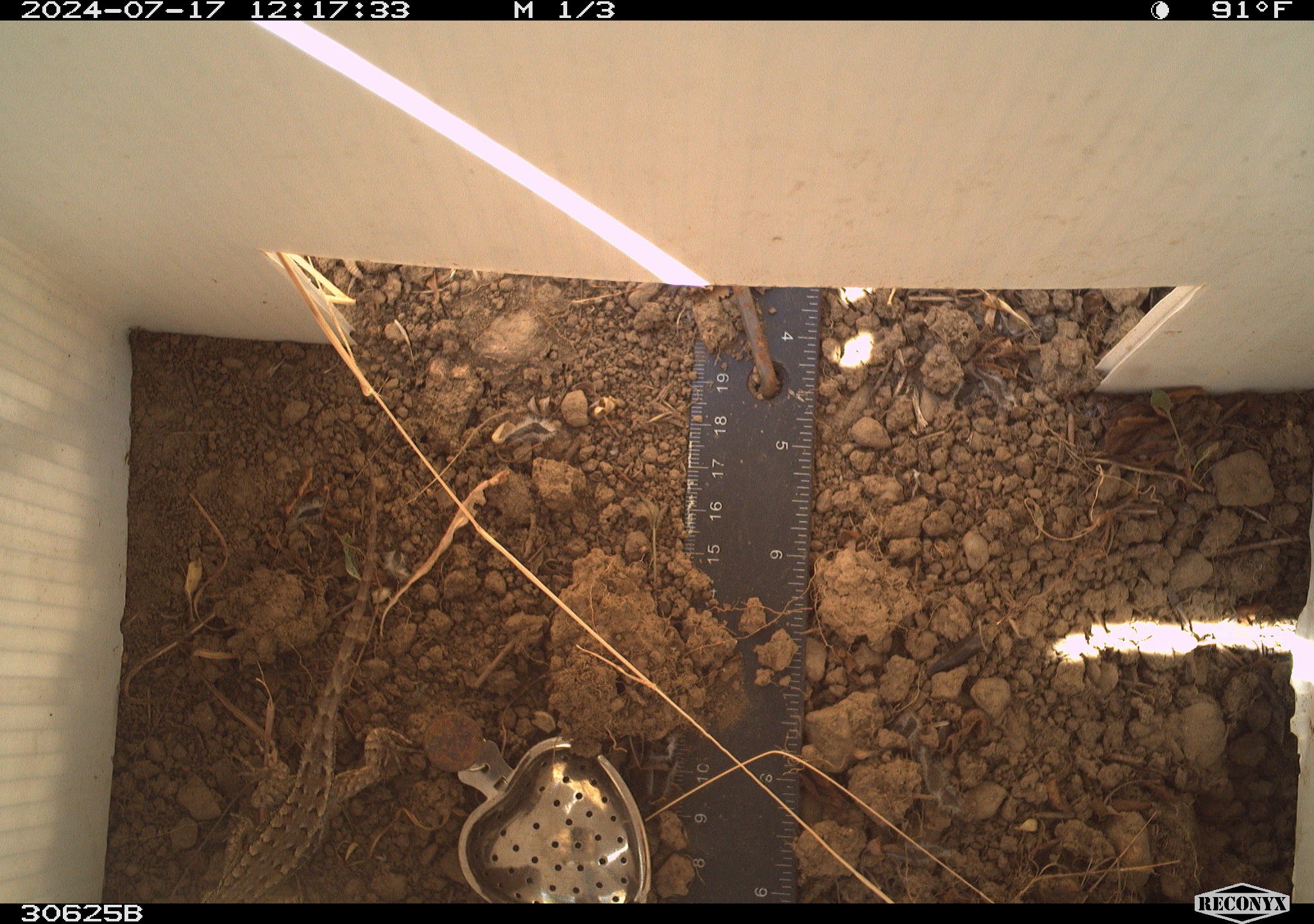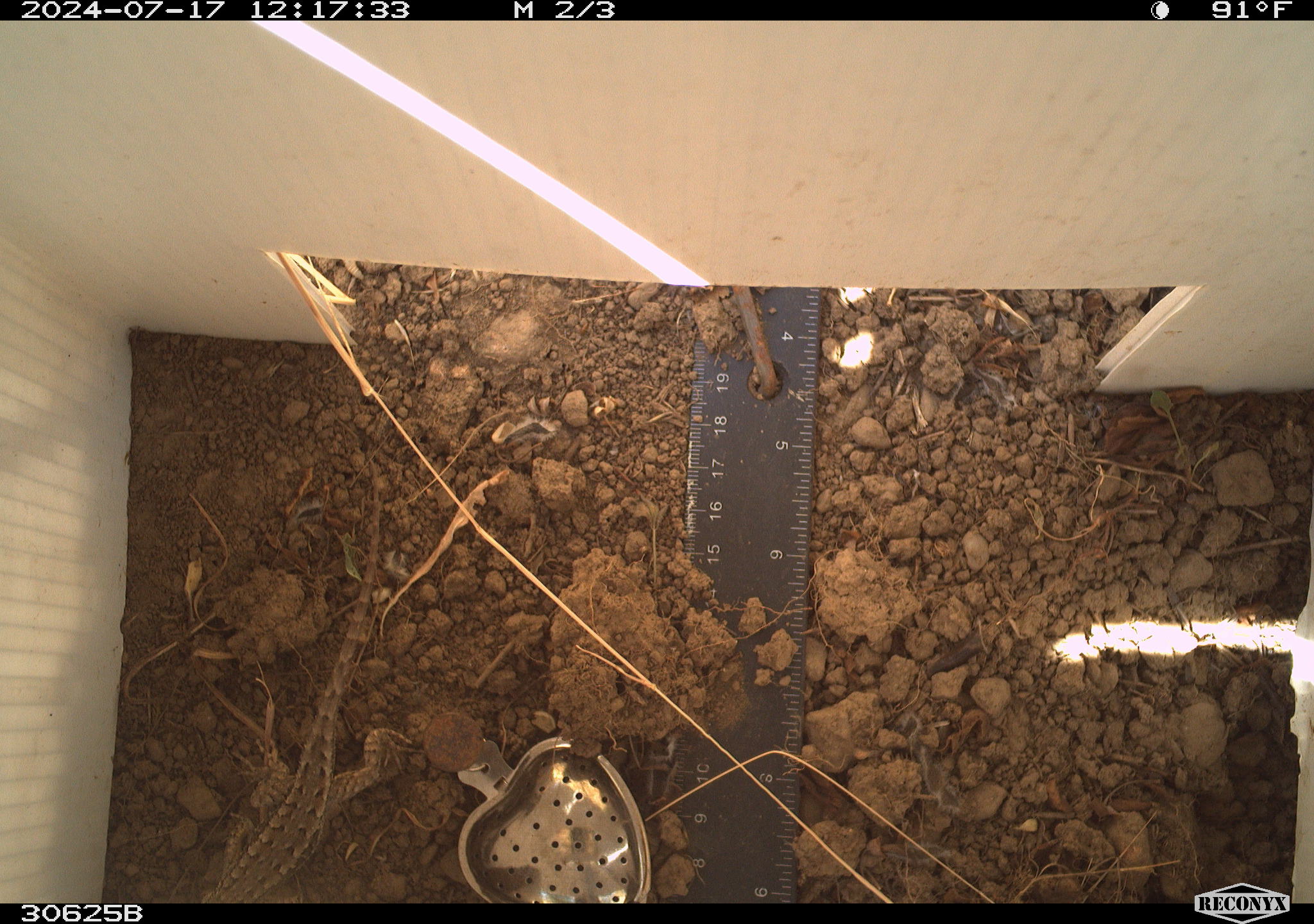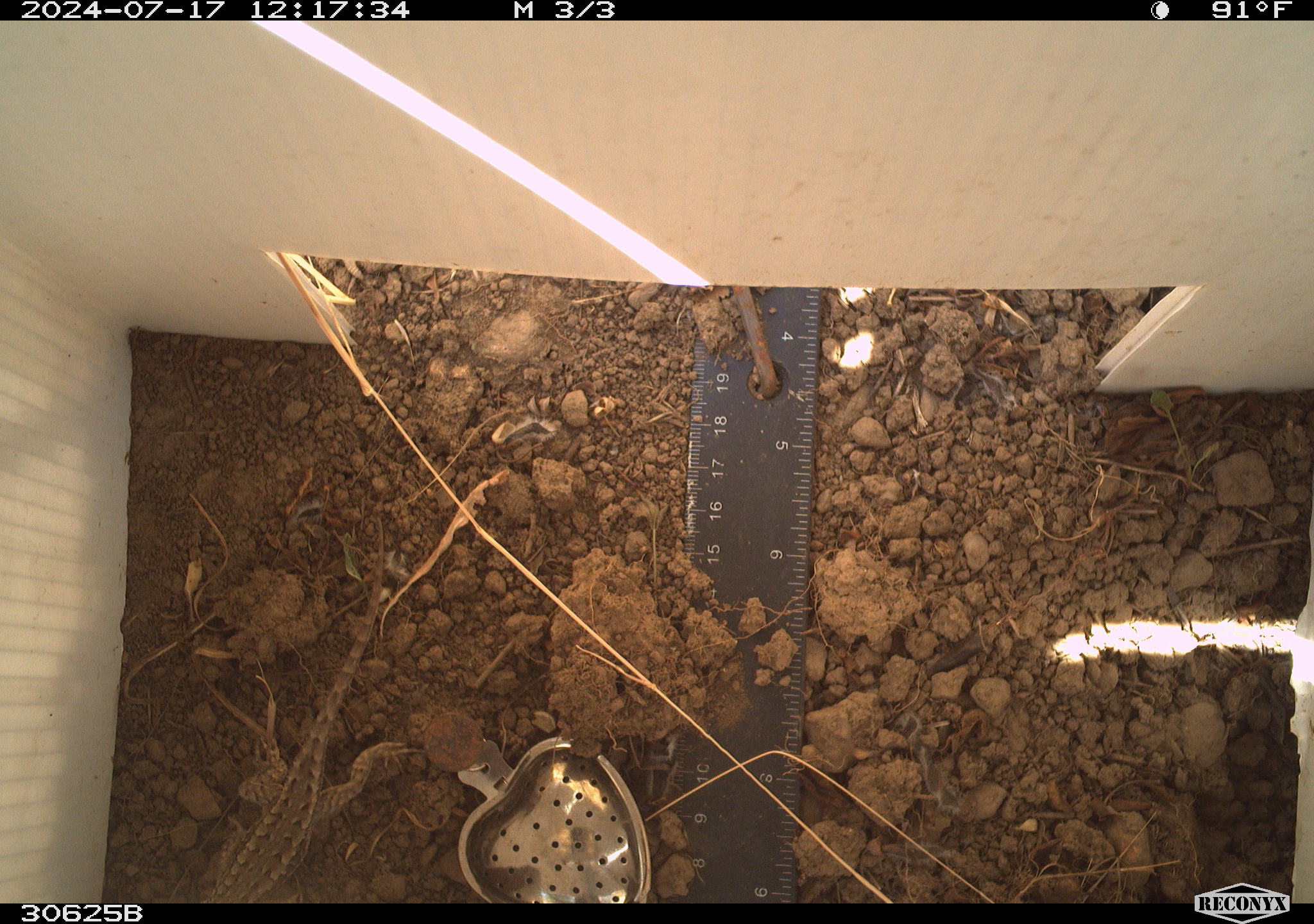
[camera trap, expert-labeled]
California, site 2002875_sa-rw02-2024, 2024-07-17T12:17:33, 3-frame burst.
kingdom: Animalia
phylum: Chordata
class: Reptilia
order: Squamata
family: Phrynosomatidae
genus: Sceloporus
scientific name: Sceloporus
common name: spiny lizards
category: sceloporus species